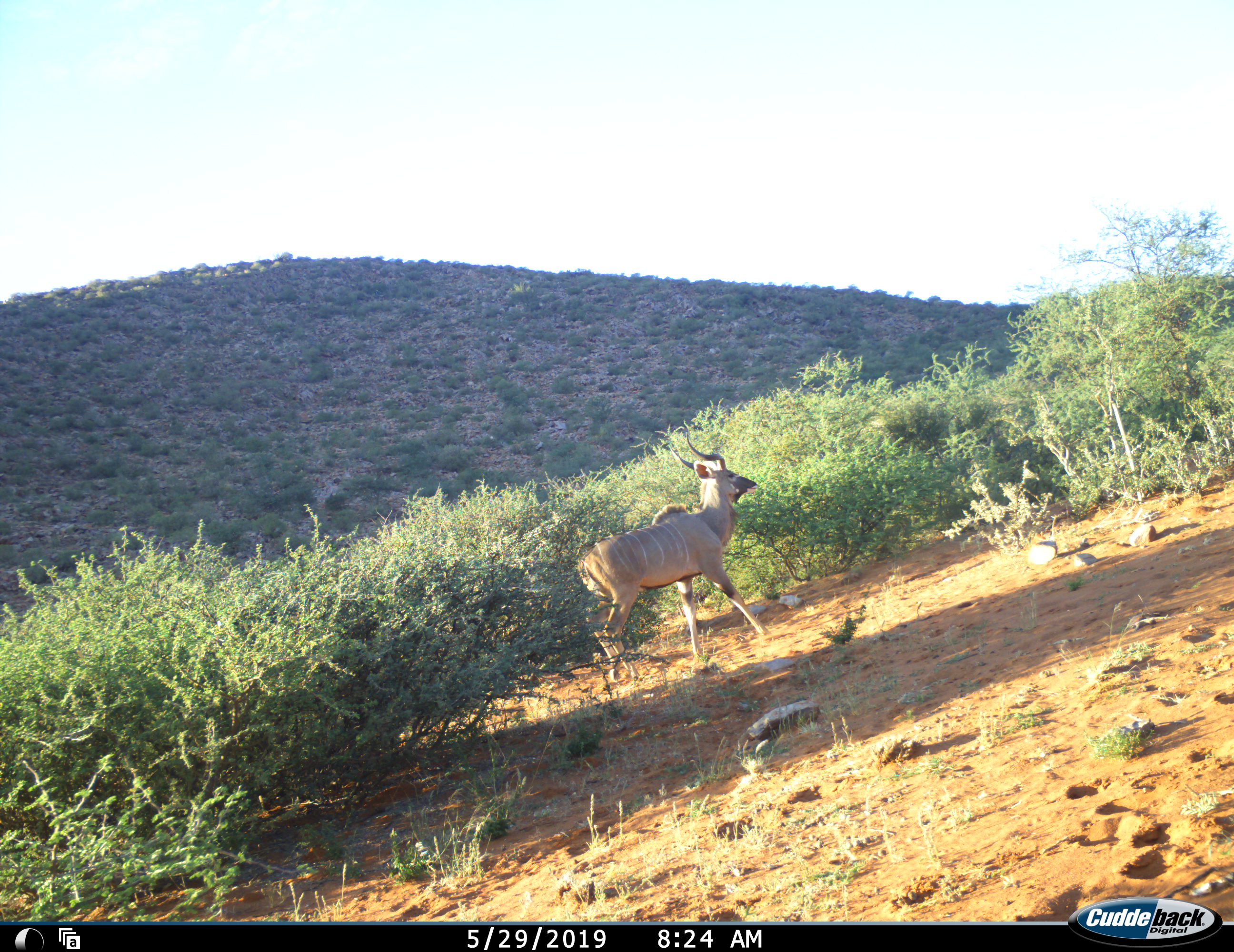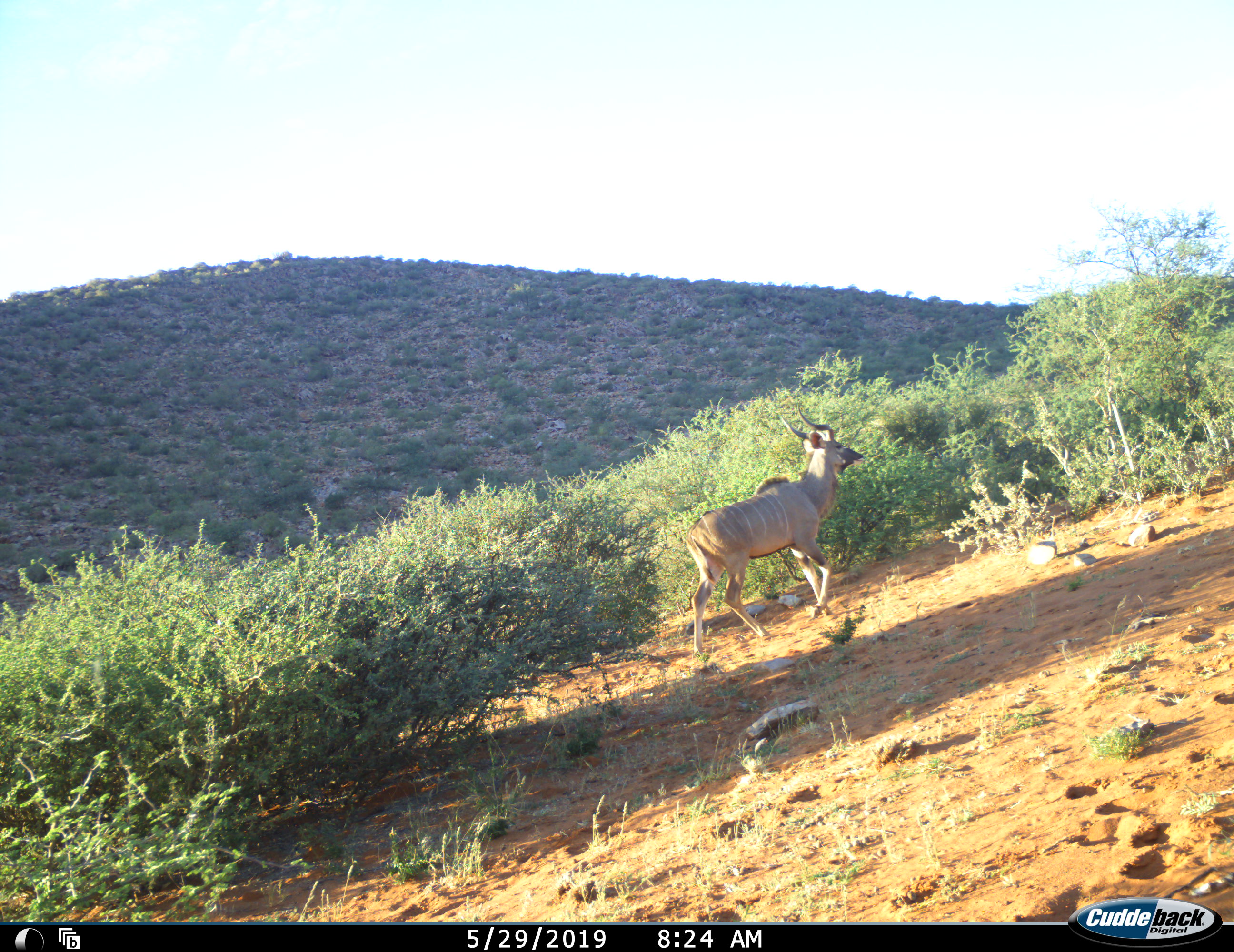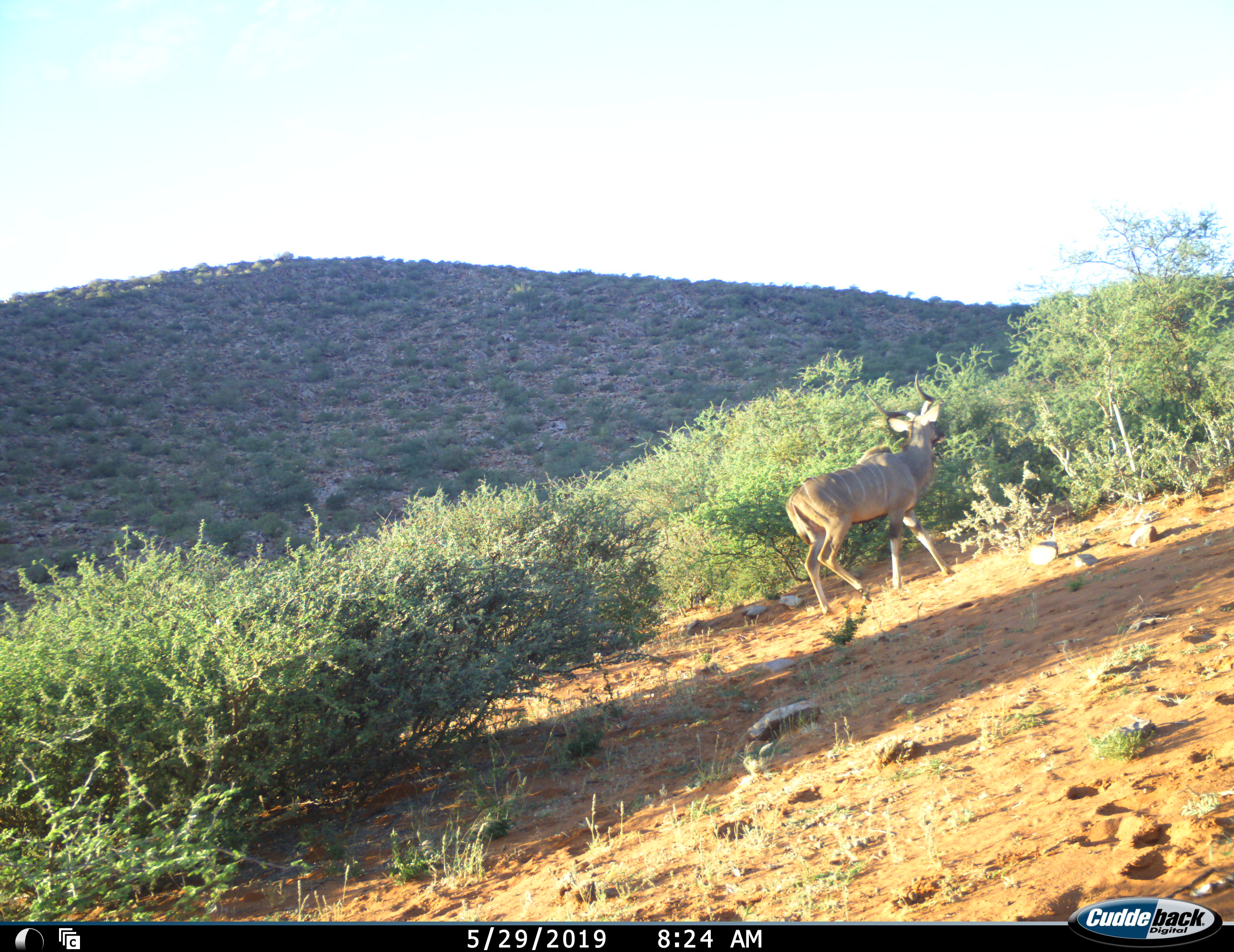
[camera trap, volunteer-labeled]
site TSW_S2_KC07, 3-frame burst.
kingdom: Animalia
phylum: Chordata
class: Mammalia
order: Artiodactyla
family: Bovidae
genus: Tragelaphus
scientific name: Tragelaphus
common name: kudu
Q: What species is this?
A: Kudu (Tragelaphus).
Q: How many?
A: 1.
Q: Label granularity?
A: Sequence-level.